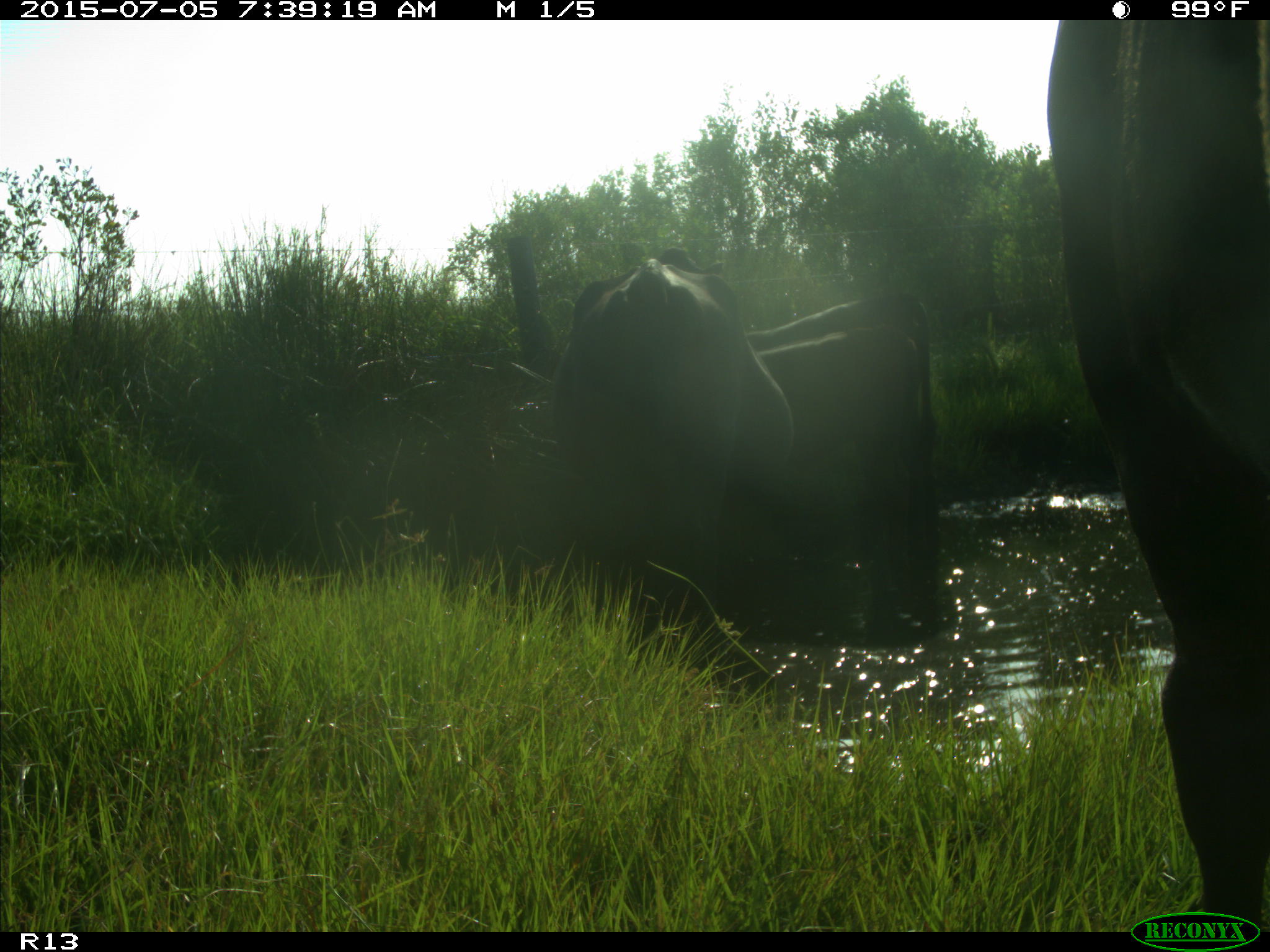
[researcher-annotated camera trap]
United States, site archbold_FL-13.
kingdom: Animalia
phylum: Chordata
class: Mammalia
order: Artiodactyla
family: Bovidae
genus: Bos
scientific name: Bos taurus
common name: domestic cow